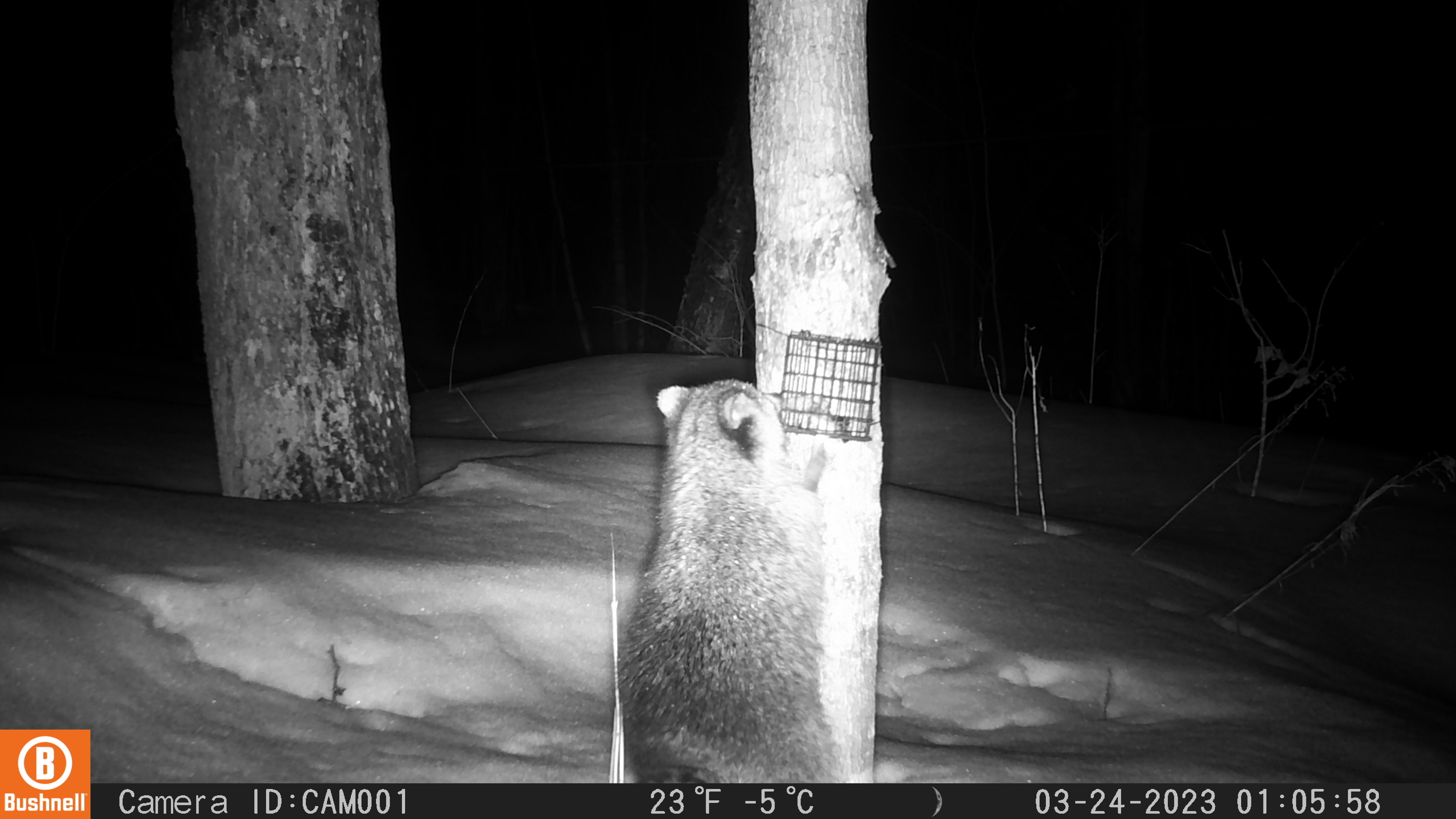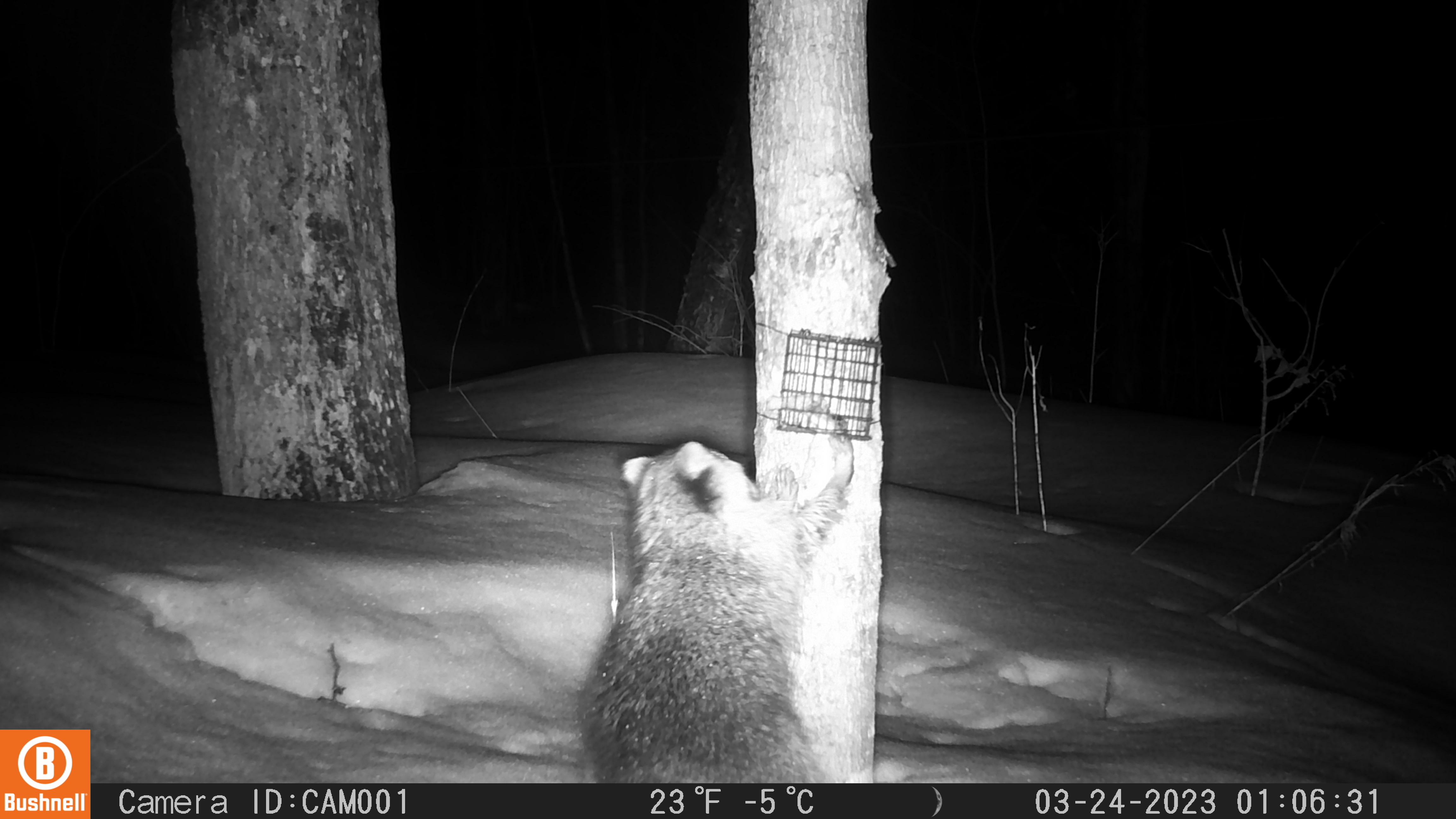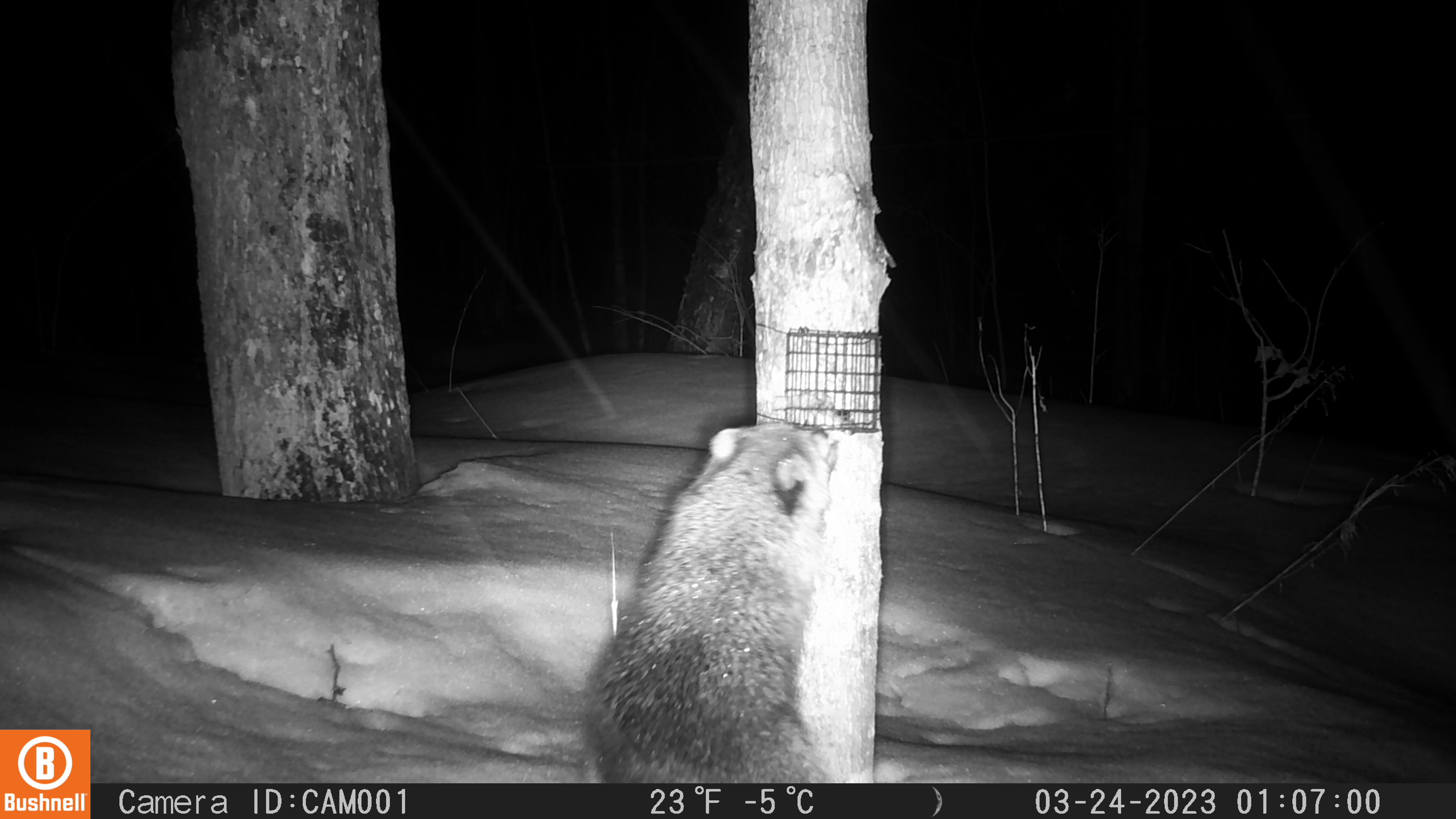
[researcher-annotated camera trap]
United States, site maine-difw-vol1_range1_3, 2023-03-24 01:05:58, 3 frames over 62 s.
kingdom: Animalia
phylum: Chordata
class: Mammalia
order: Carnivora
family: Procyonidae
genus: Procyon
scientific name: Procyon lotor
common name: raccoon